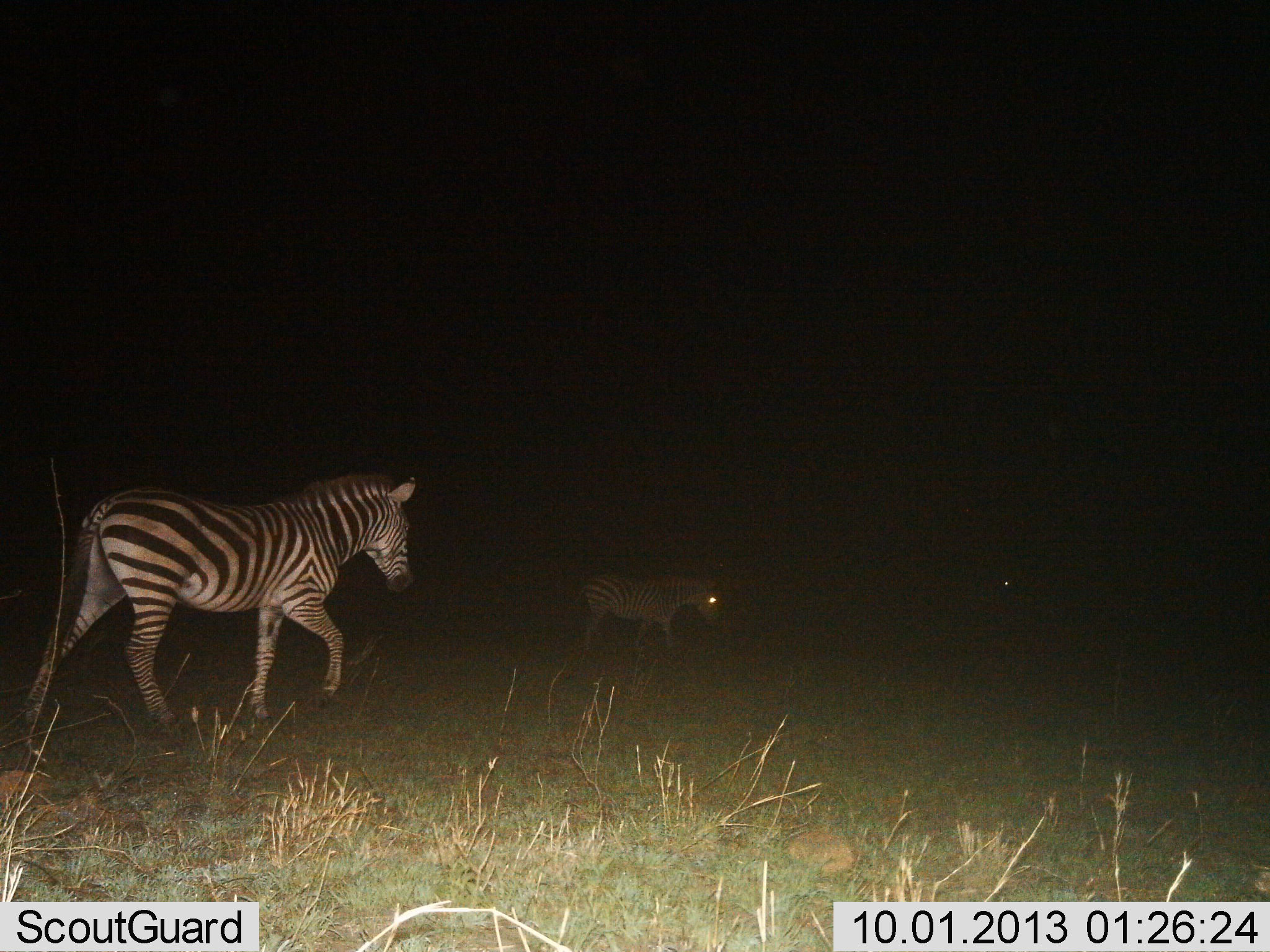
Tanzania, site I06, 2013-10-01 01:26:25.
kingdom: Animalia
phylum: Chordata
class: Mammalia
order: Perissodactyla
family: Equidae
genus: Equus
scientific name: Equus quagga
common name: plains zebra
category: zebra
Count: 2.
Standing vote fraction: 20%.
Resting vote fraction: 0%.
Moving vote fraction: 80%.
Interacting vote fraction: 0%.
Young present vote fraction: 0%.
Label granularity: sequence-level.